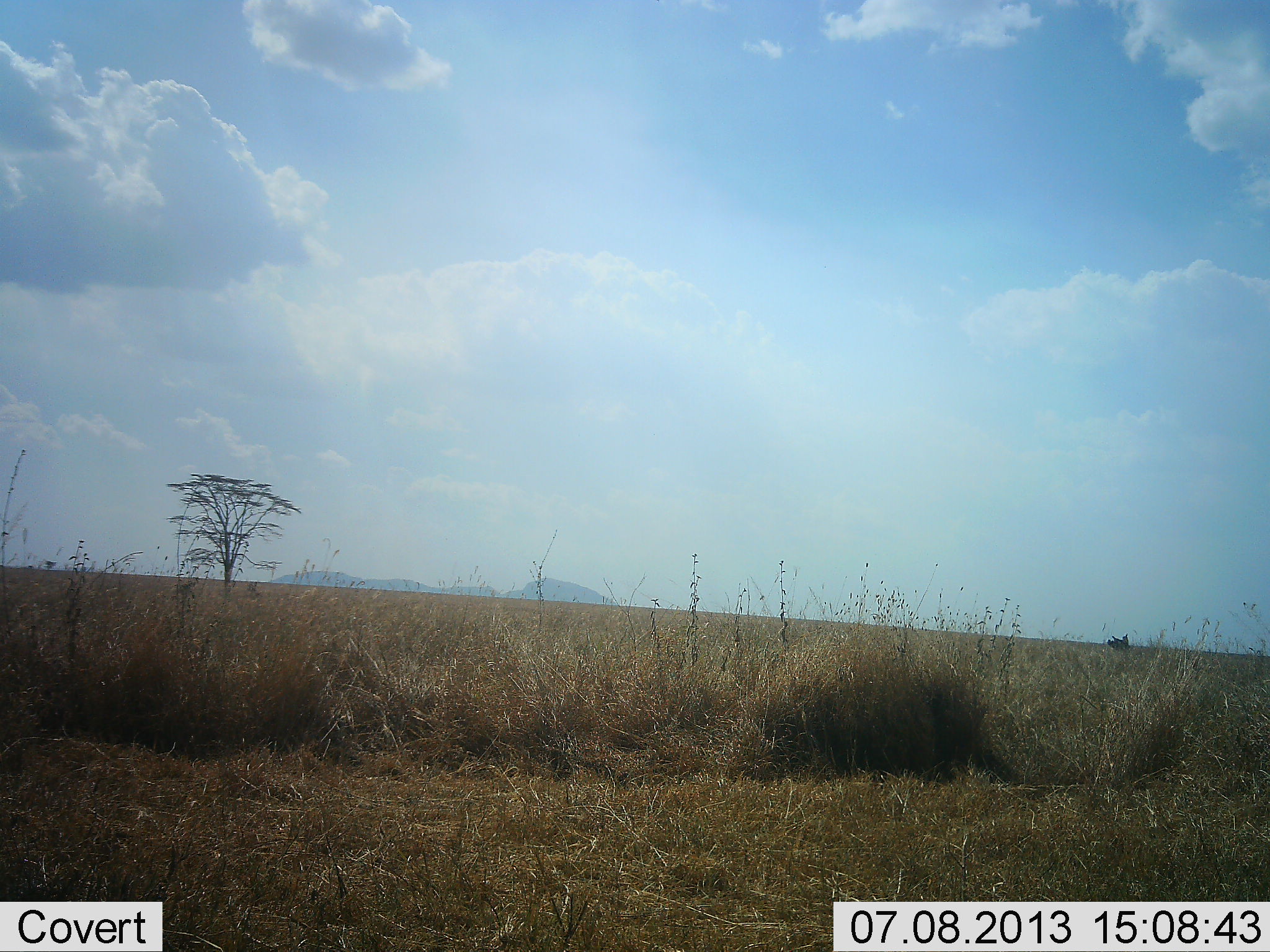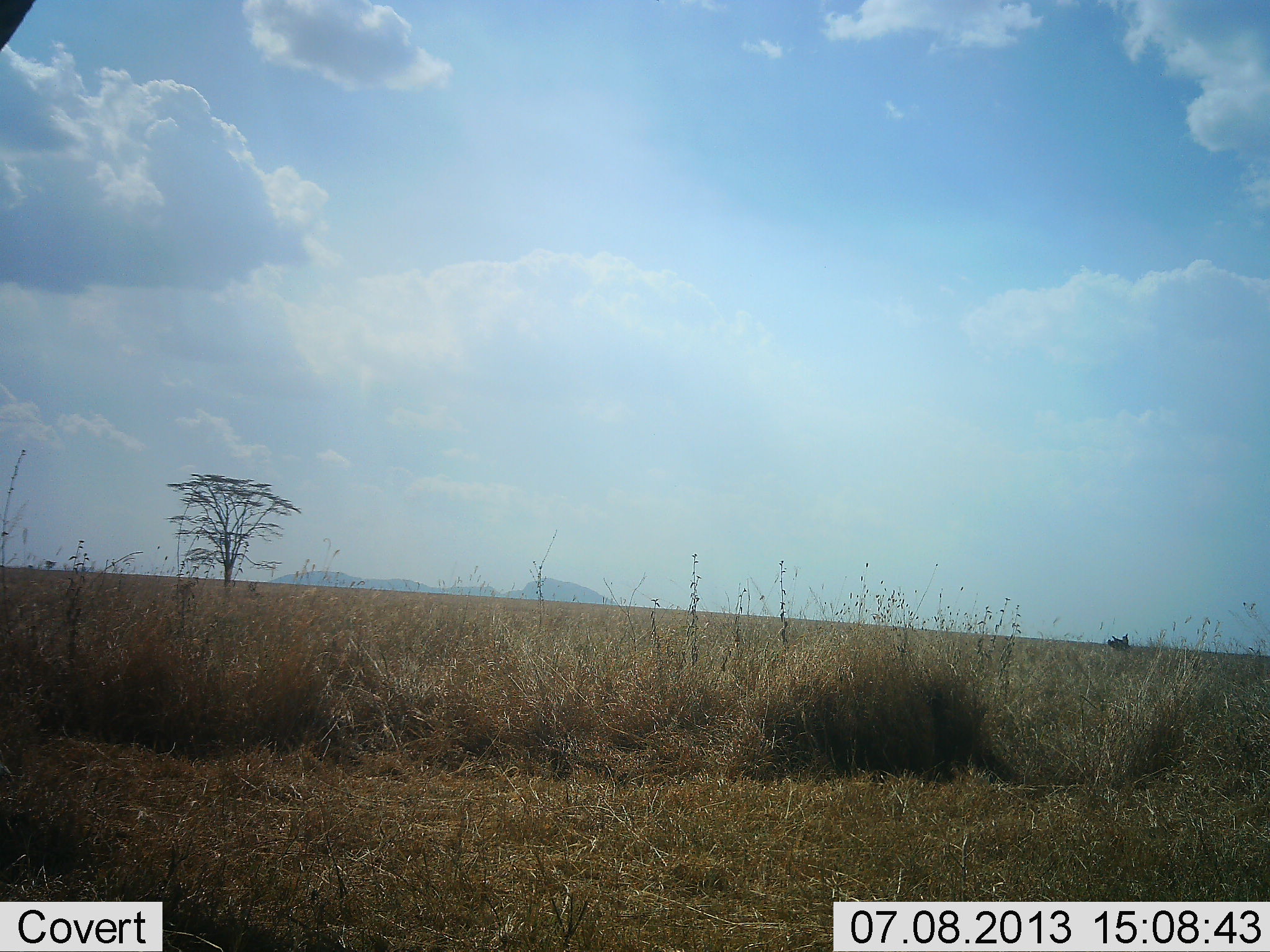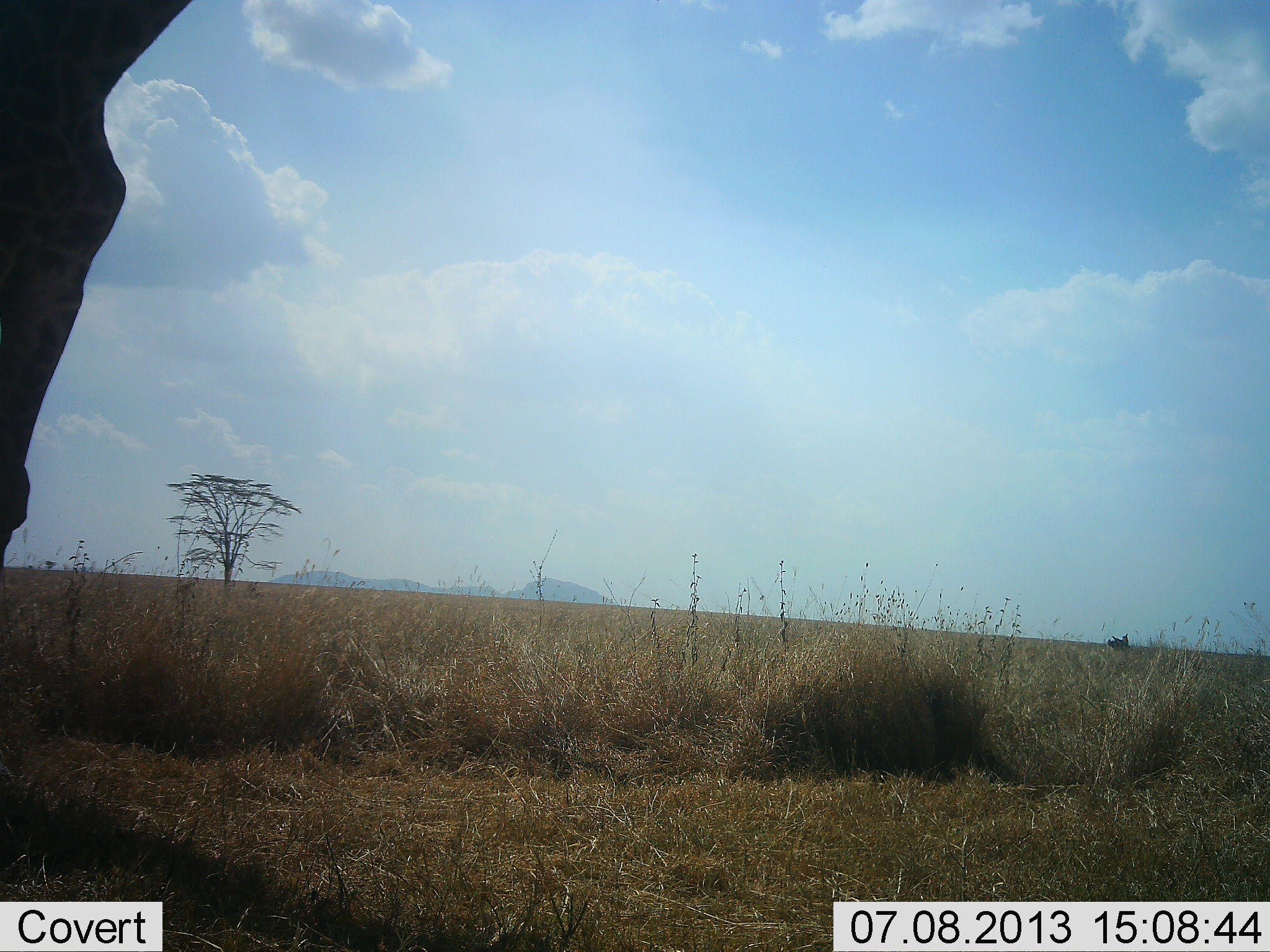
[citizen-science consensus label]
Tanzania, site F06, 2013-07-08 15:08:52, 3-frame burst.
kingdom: Animalia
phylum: Chordata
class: Mammalia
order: Artiodactyla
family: Giraffidae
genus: Giraffa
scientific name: Giraffa camelopardalis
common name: giraffe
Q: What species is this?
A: Giraffe (Giraffa camelopardalis).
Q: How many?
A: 1.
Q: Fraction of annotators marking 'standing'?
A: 22%.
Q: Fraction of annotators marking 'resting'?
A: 0%.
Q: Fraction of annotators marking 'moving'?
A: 89%.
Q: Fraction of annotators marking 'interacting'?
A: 0%.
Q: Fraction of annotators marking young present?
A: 0%.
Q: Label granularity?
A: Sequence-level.